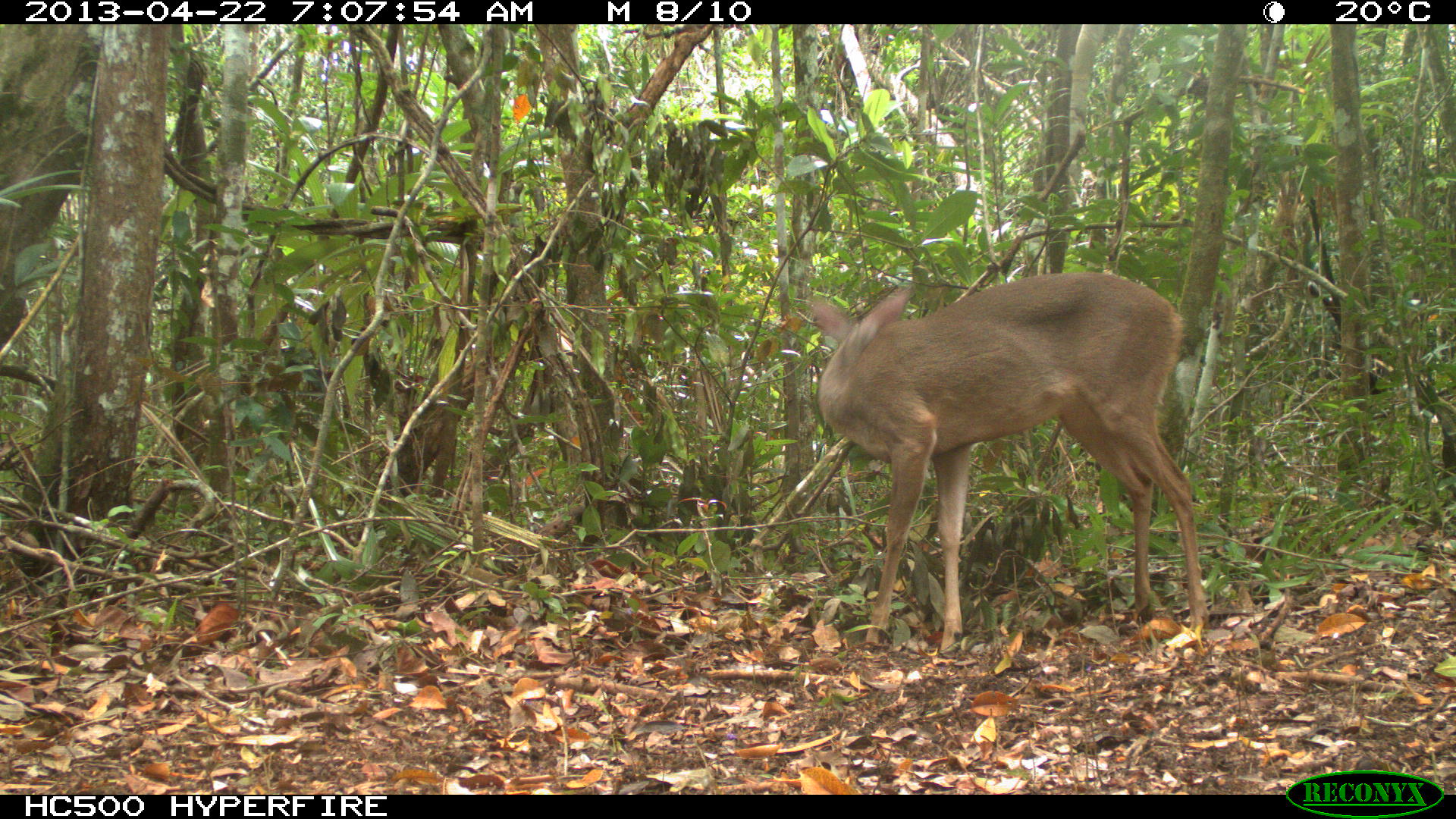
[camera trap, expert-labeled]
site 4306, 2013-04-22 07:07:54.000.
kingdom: Animalia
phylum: Chordata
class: Mammalia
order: Artiodactyla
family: Cervidae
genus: Odocoileus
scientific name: Odocoileus virginianus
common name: white-tailed deer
Odocoileus virginianus (white-tailed deer), count 1, sex female.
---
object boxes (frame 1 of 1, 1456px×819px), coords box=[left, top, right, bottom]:
odocoileus virginianus: box=[801, 268, 1211, 653]